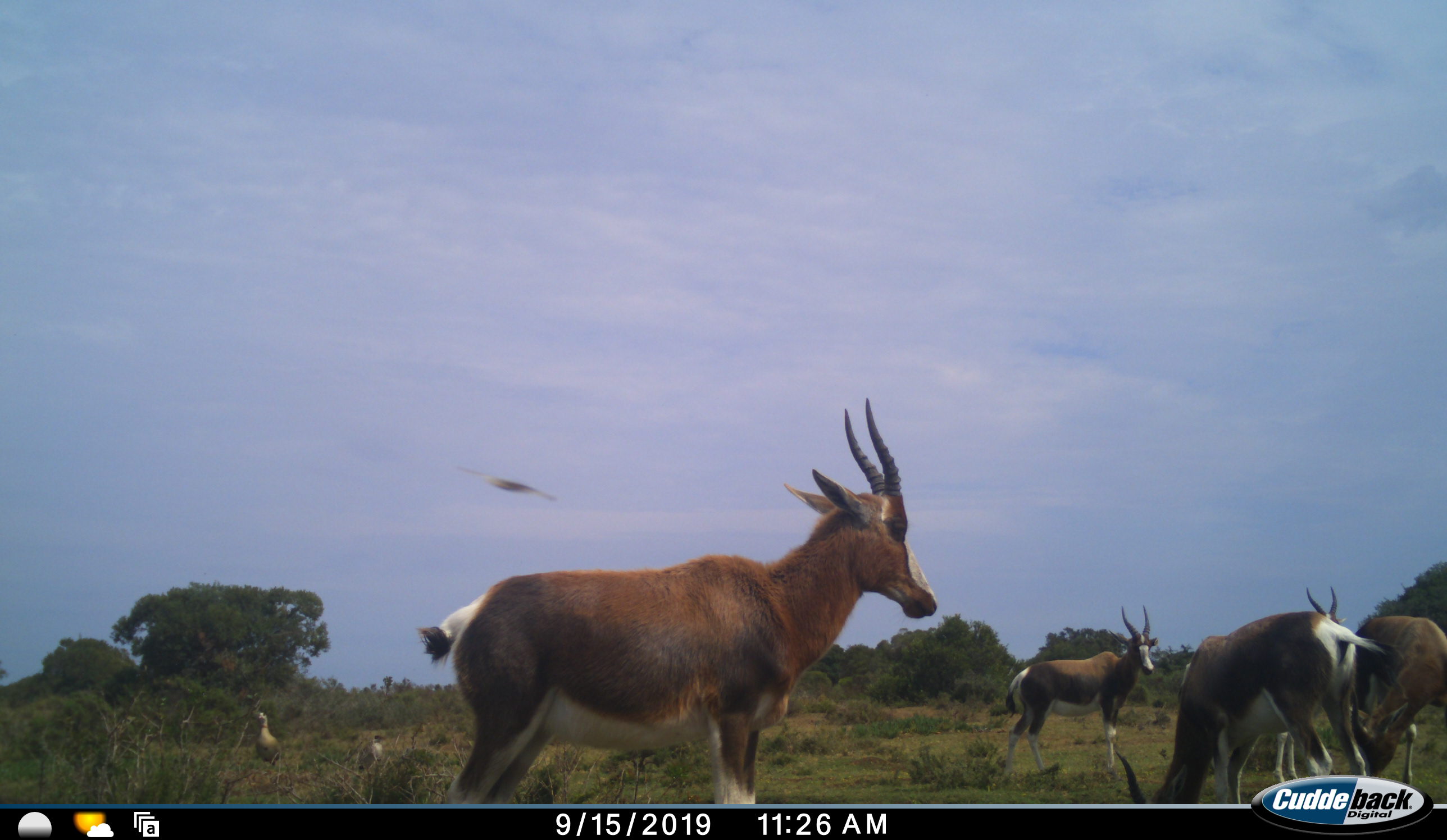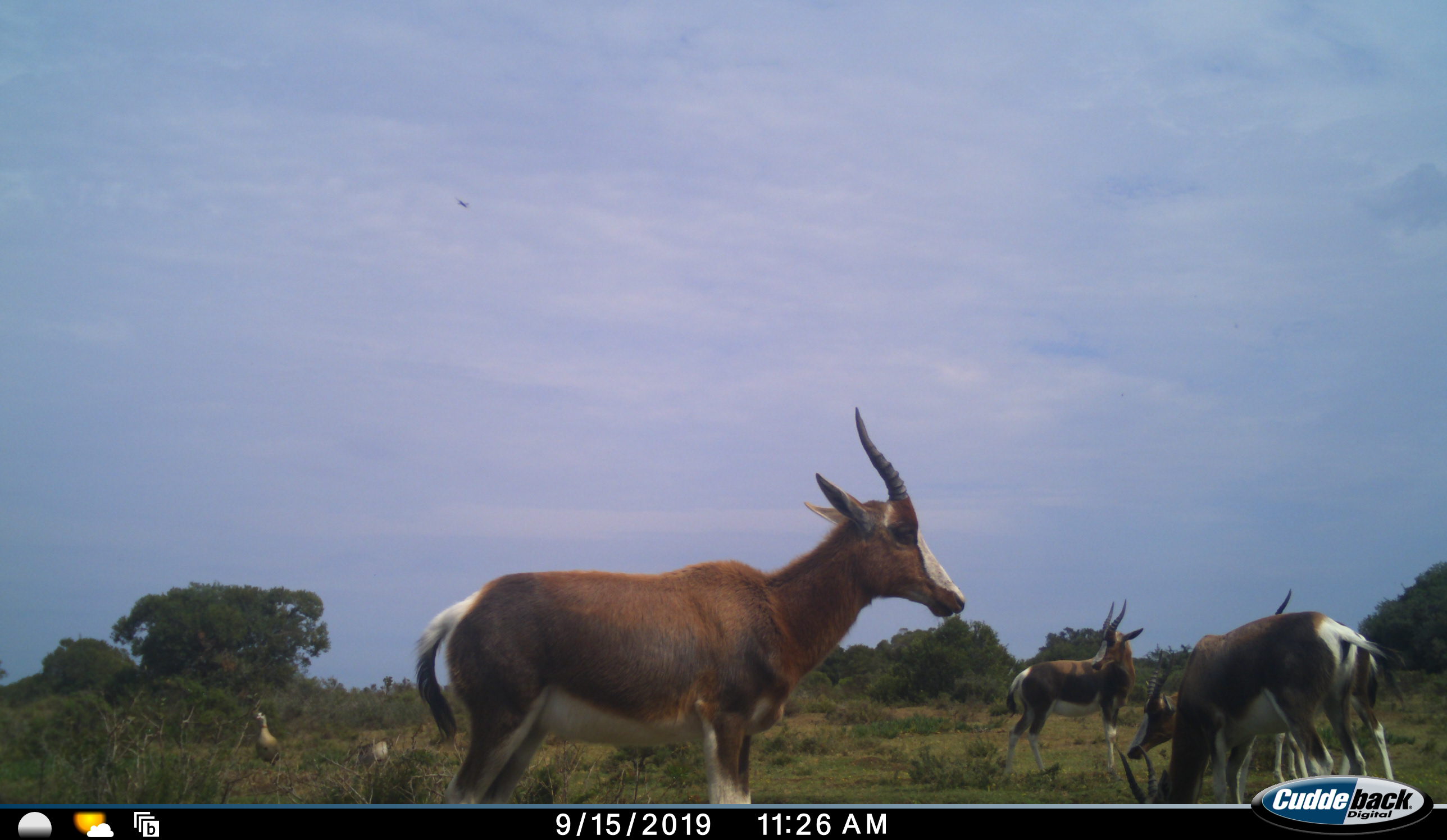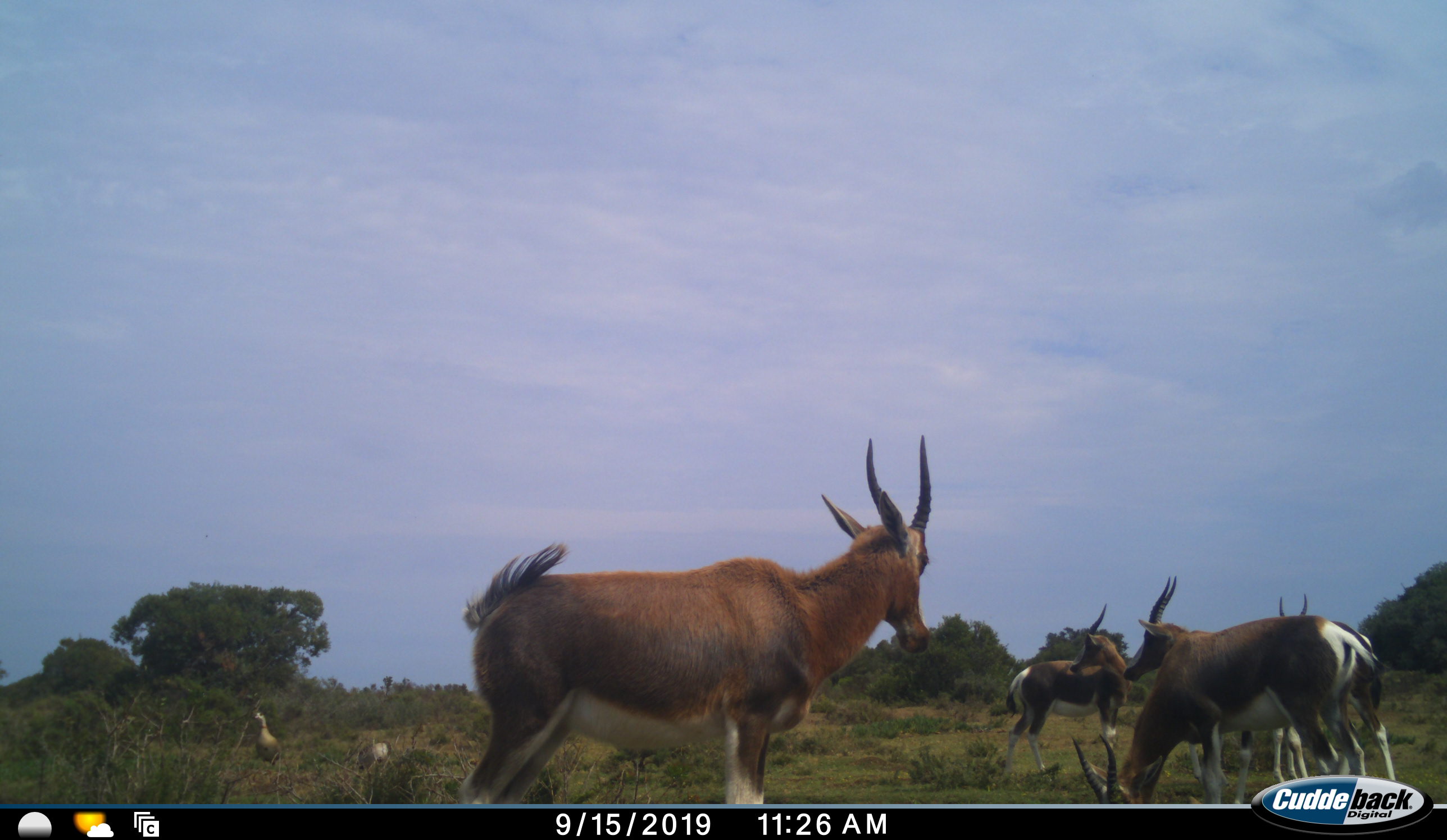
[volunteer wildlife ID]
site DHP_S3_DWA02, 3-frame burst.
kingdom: Animalia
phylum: Chordata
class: Aves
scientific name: Aves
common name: bird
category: birdother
Birdother (bird) (Aves), count 2. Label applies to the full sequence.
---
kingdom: Animalia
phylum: Chordata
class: Mammalia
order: Artiodactyla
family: Bovidae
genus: Damaliscus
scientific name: Damaliscus pygargus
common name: bontebok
Bontebok (Damaliscus pygargus), count 5. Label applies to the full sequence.